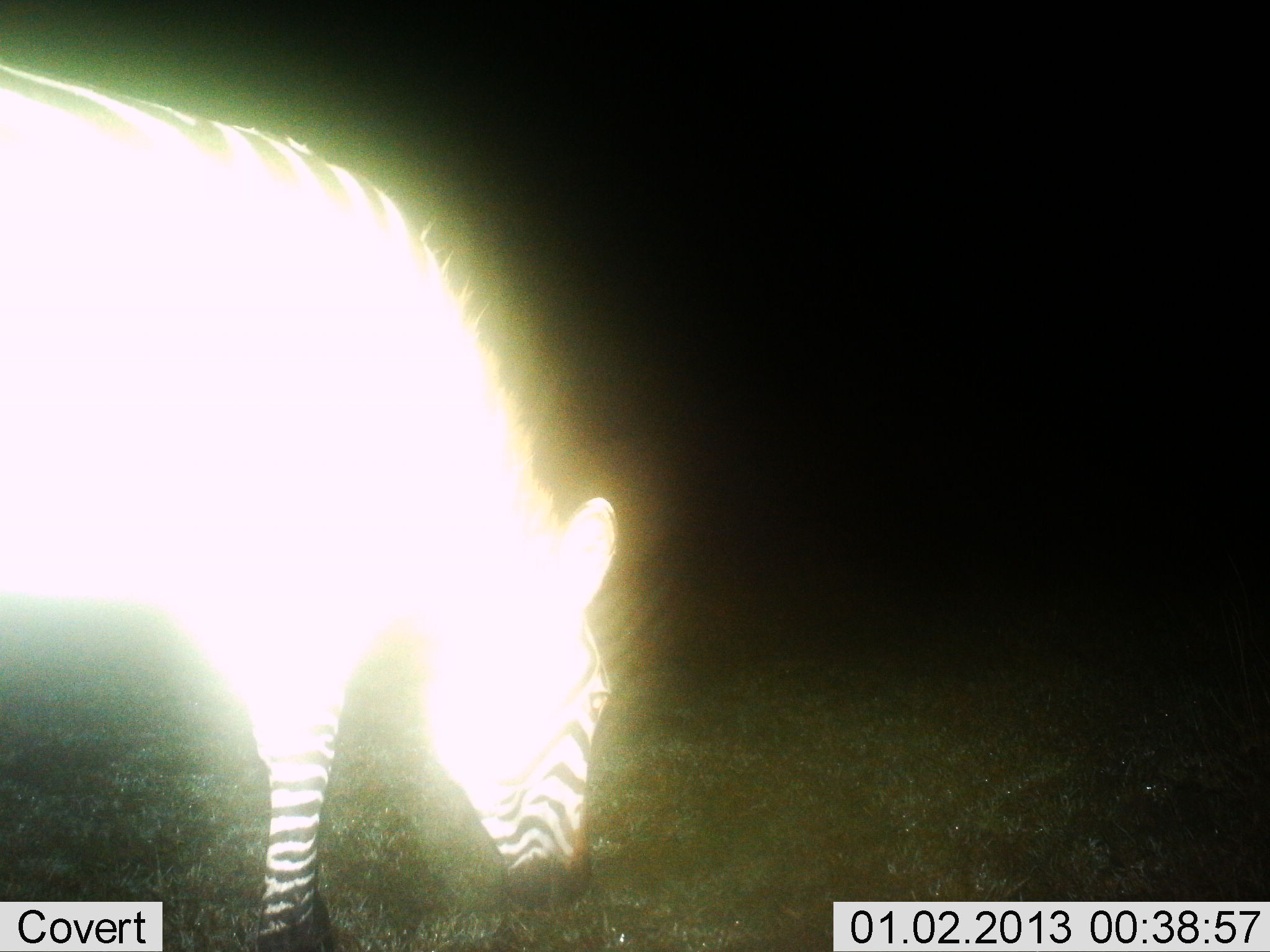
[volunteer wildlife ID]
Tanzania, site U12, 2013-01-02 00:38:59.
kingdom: Animalia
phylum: Chordata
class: Mammalia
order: Perissodactyla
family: Equidae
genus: Equus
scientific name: Equus quagga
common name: plains zebra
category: zebra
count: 1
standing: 20%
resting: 0%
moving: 0%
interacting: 0%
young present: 0%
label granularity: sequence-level